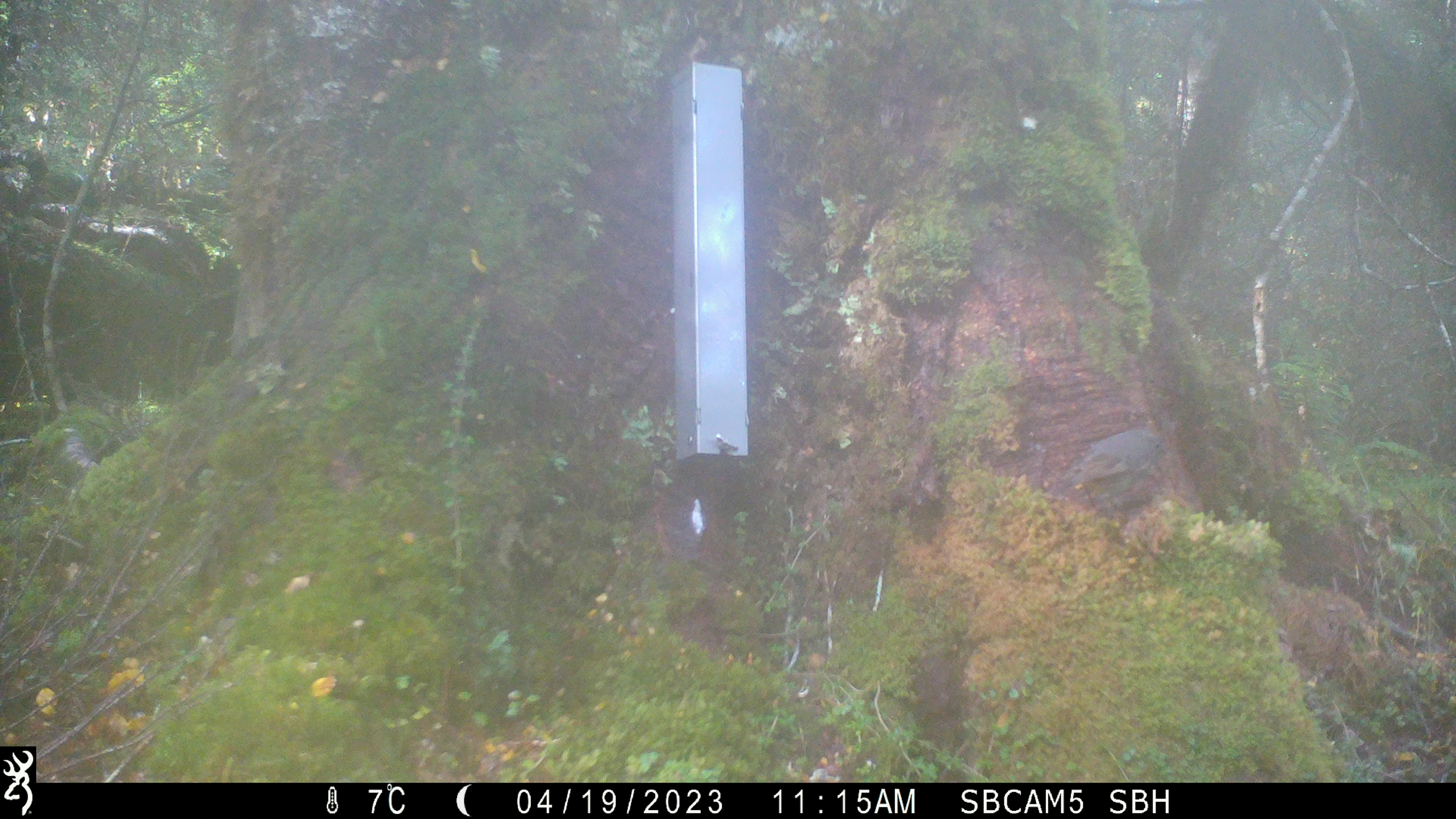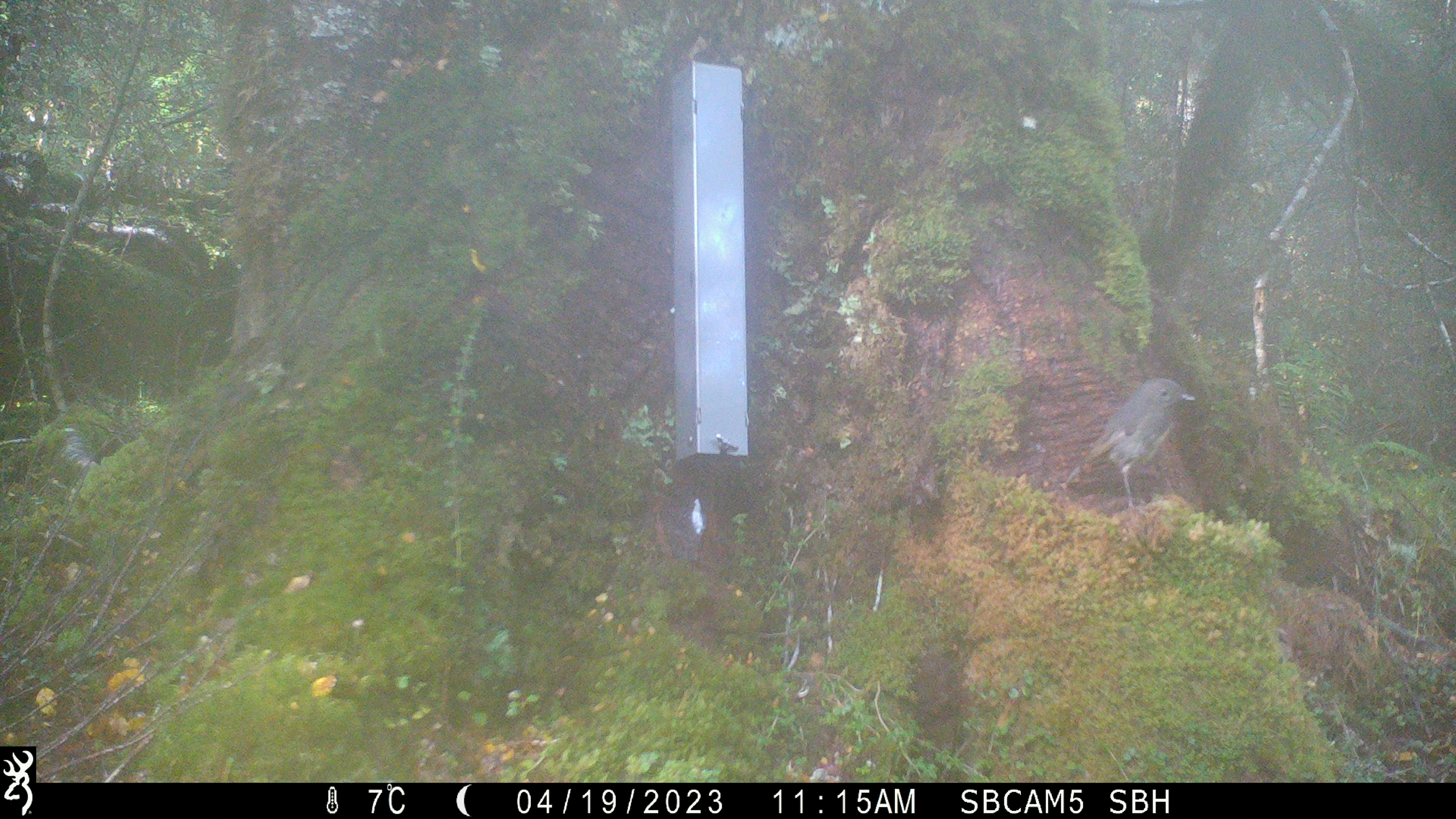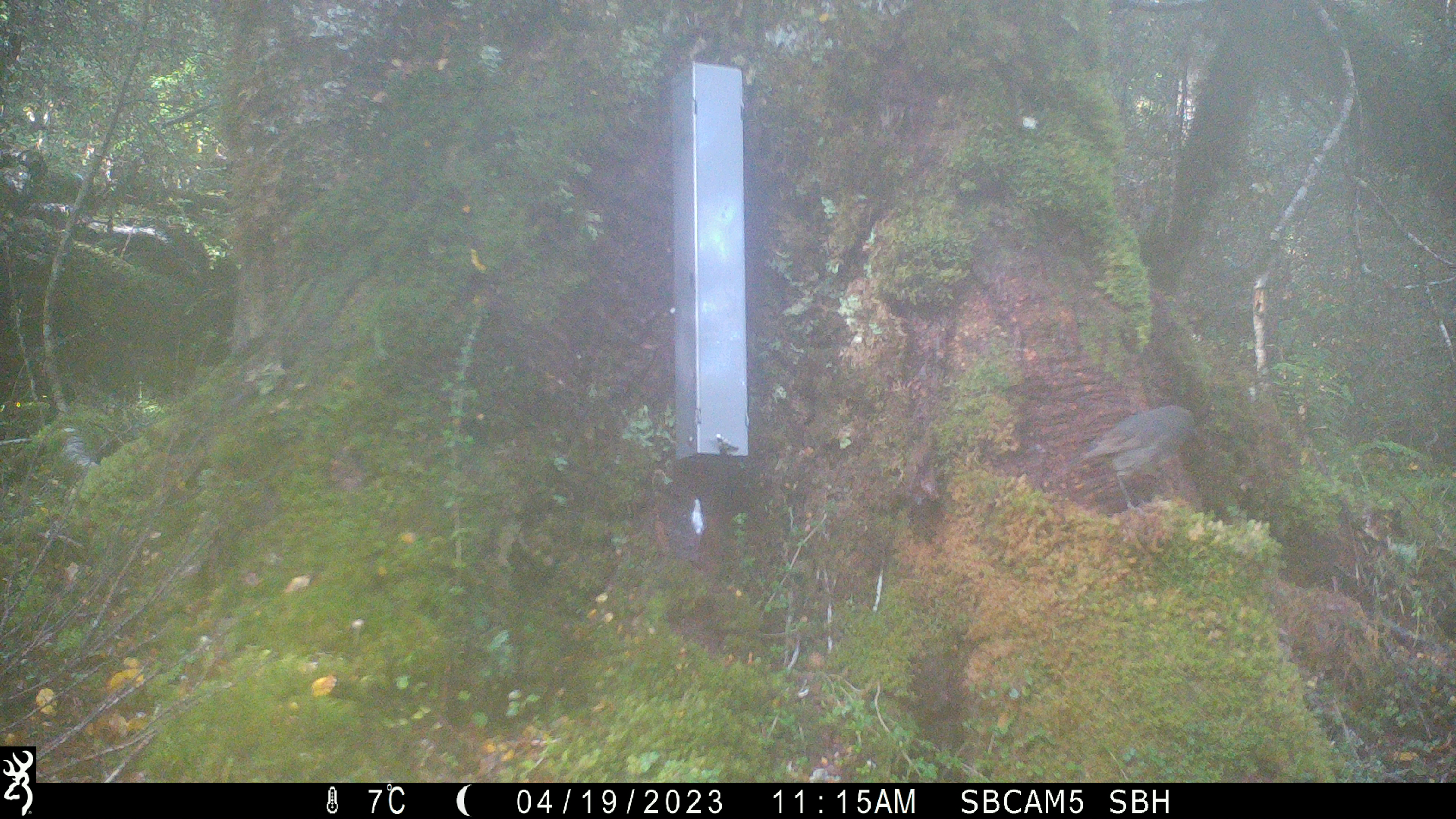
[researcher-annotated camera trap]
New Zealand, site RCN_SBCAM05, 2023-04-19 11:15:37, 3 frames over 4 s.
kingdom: Animalia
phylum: Chordata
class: Aves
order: Passeriformes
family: Petroicidae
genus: Petroica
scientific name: Petroica australis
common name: new zealand robin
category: robin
Robin (new zealand robin) (Petroica australis).